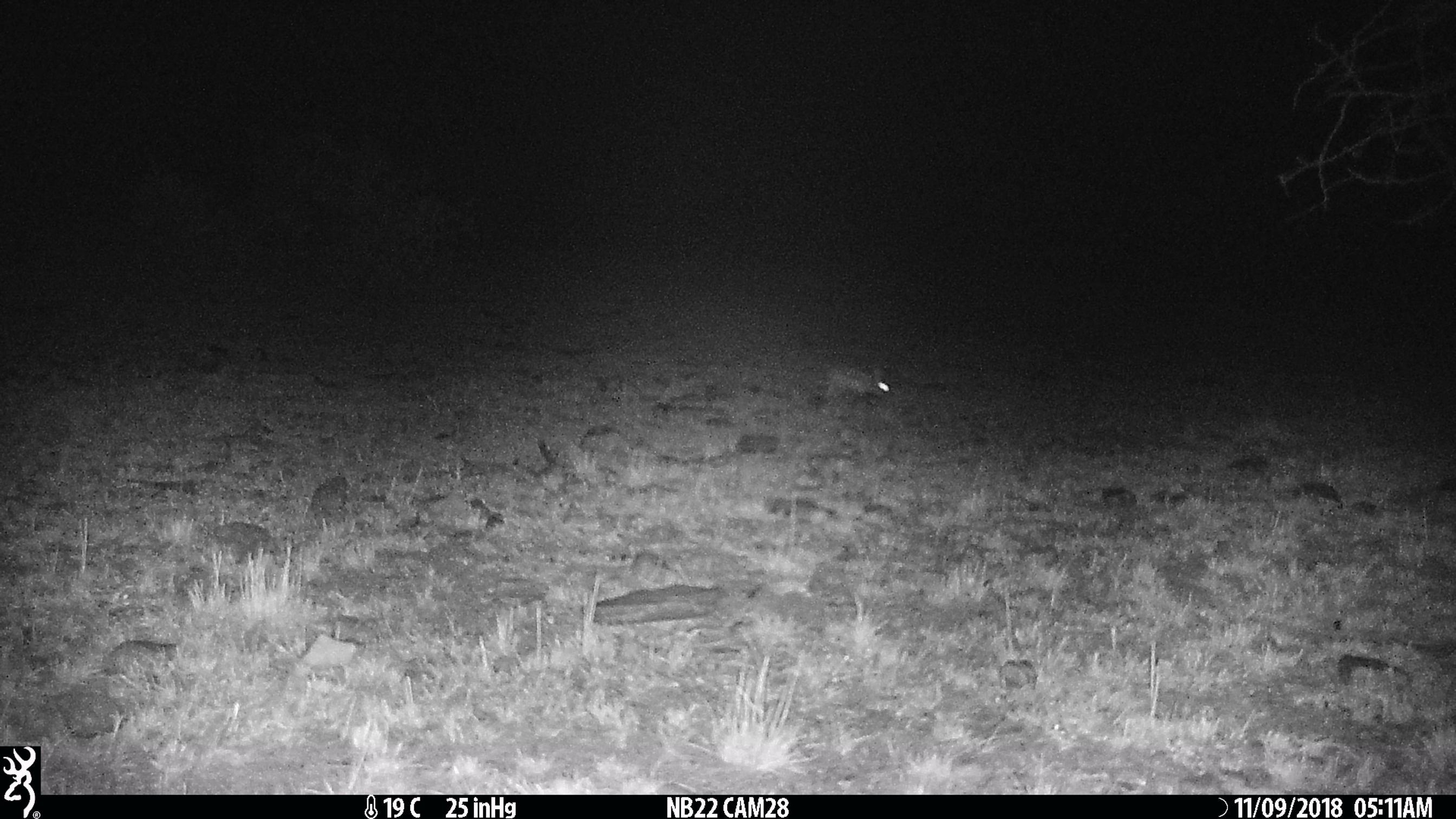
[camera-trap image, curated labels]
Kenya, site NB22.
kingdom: Animalia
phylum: Chordata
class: Mammalia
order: Rodentia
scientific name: Rodentia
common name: rodent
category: other rodents